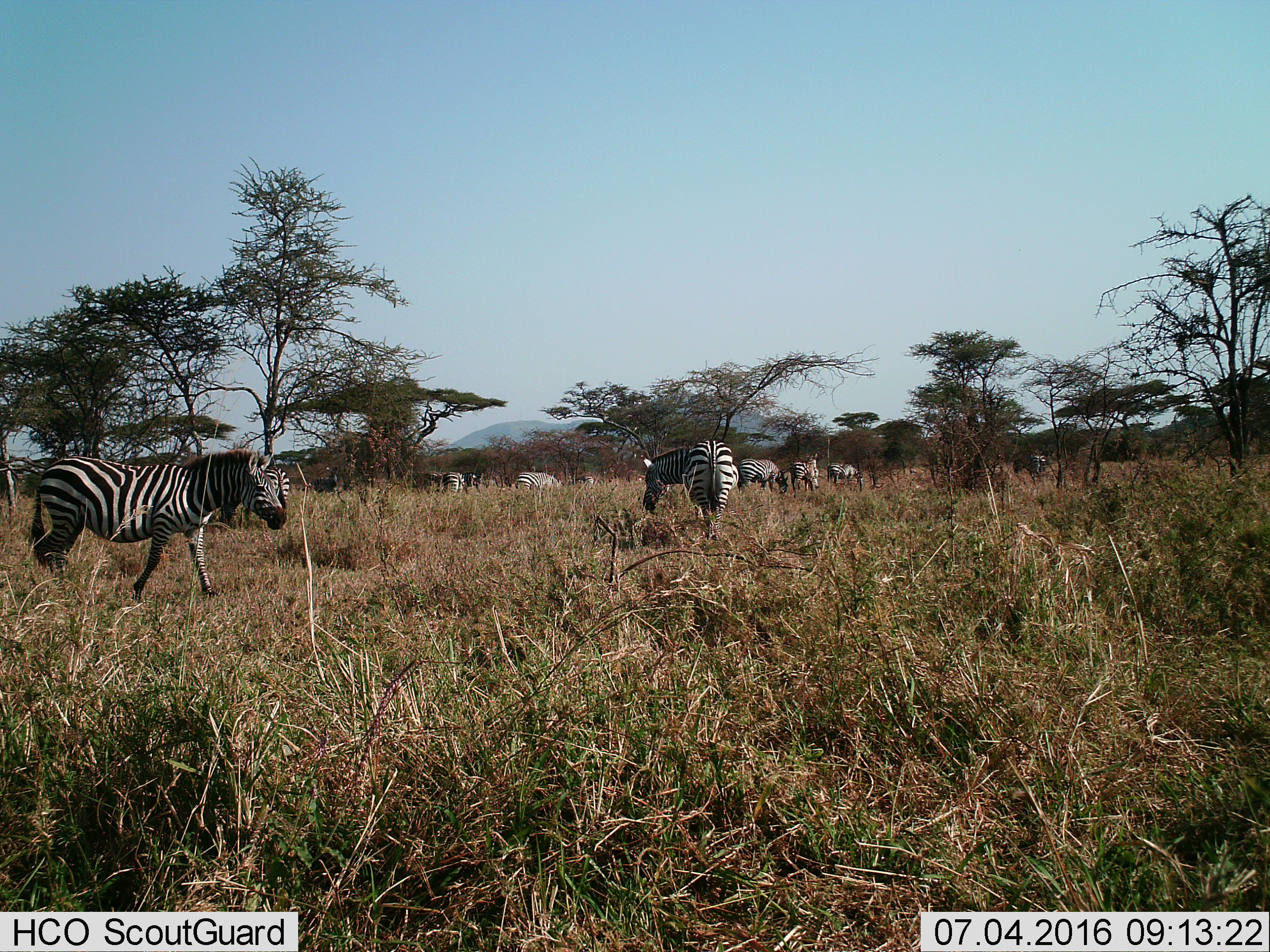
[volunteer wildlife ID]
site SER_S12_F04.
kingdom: Animalia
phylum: Chordata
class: Mammalia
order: Perissodactyla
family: Equidae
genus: Equus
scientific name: Equus quagga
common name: plains zebra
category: zebraplains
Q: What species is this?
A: Zebraplains (plains zebra) (Equus quagga).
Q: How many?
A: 11-50.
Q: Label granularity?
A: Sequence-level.